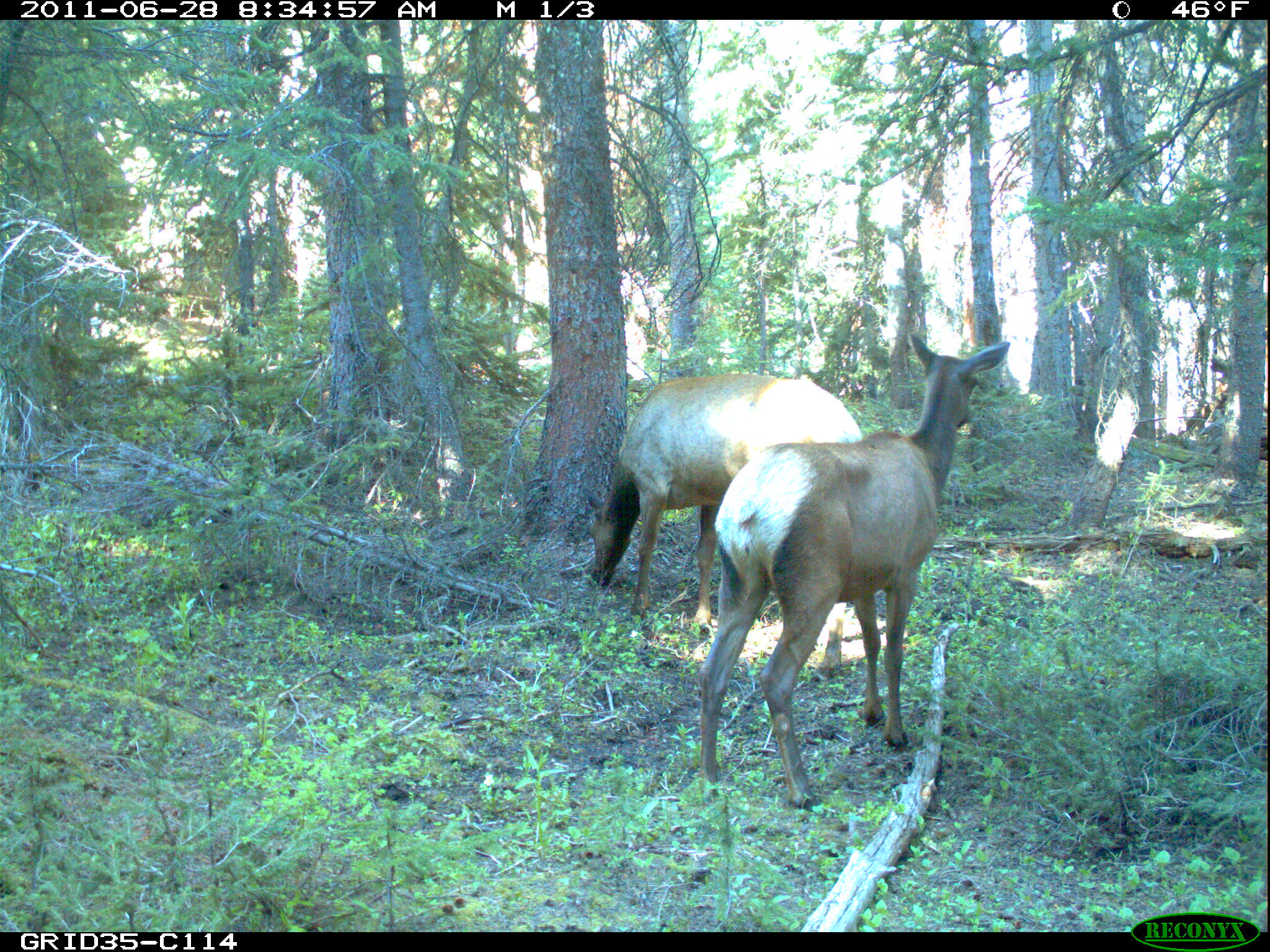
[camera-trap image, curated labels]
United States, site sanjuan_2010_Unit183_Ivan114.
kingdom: Animalia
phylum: Chordata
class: Mammalia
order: Artiodactyla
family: Cervidae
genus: Cervus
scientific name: Cervus elaphus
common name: red deer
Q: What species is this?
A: Cervus elaphus (red deer).